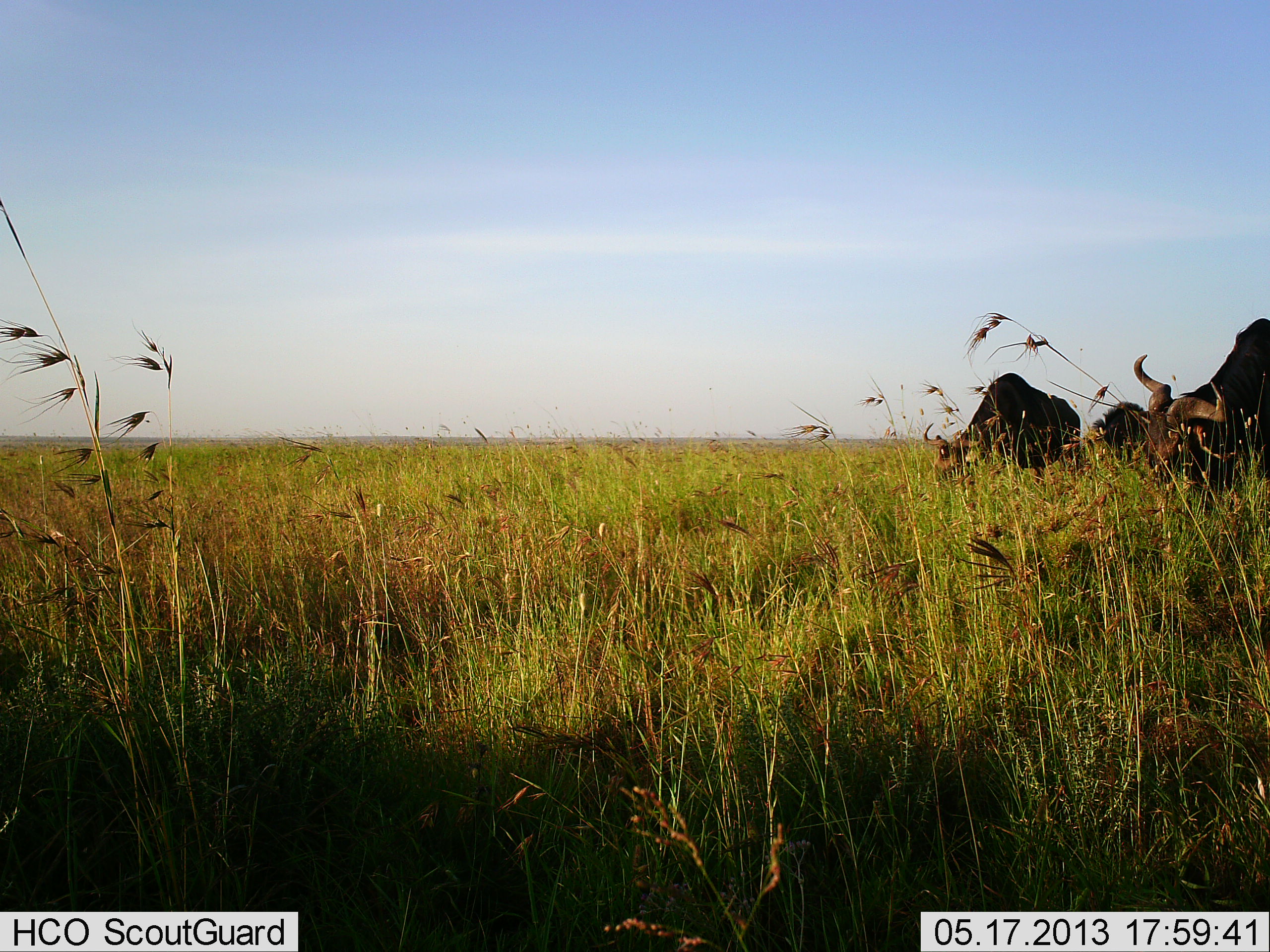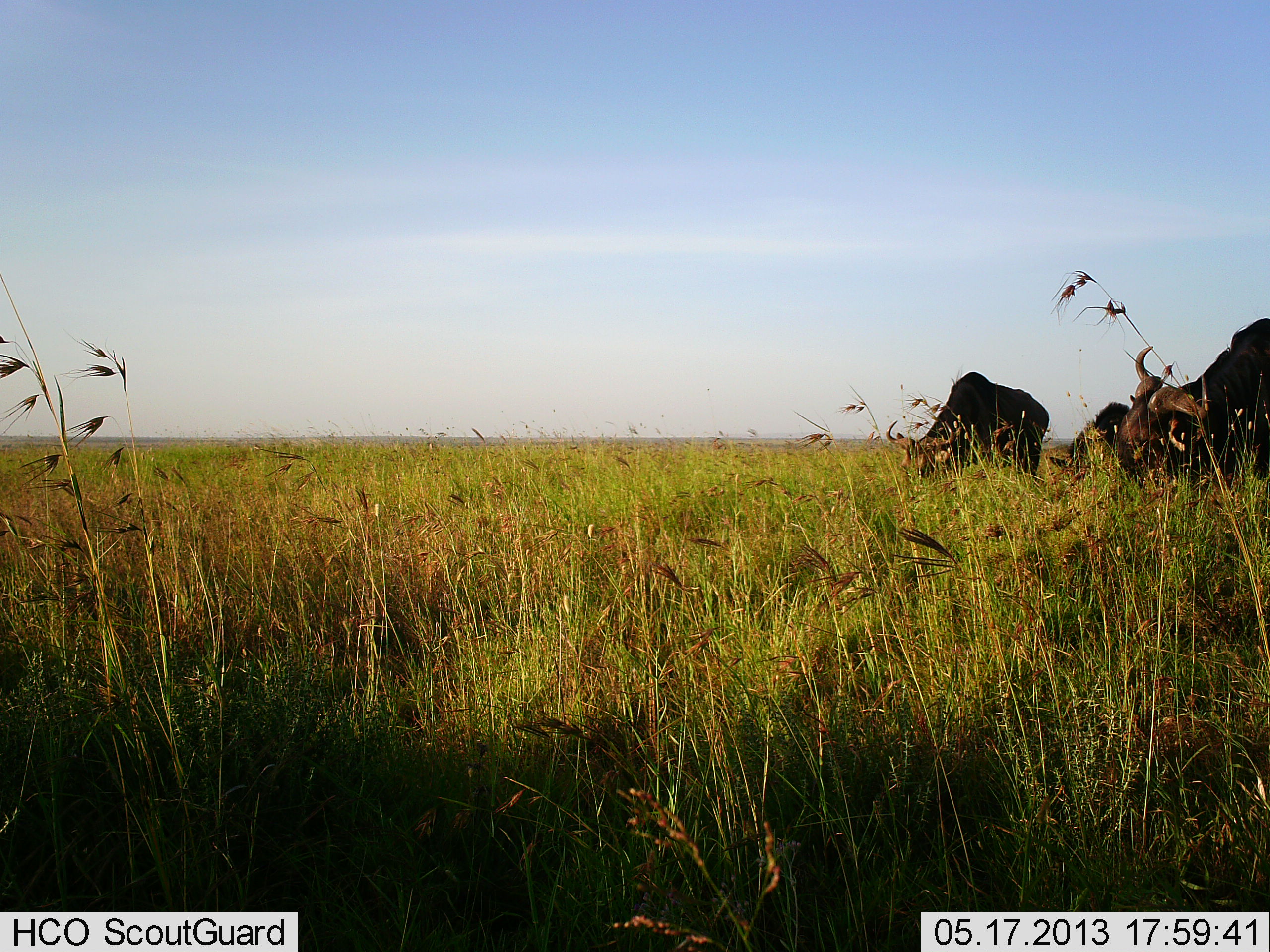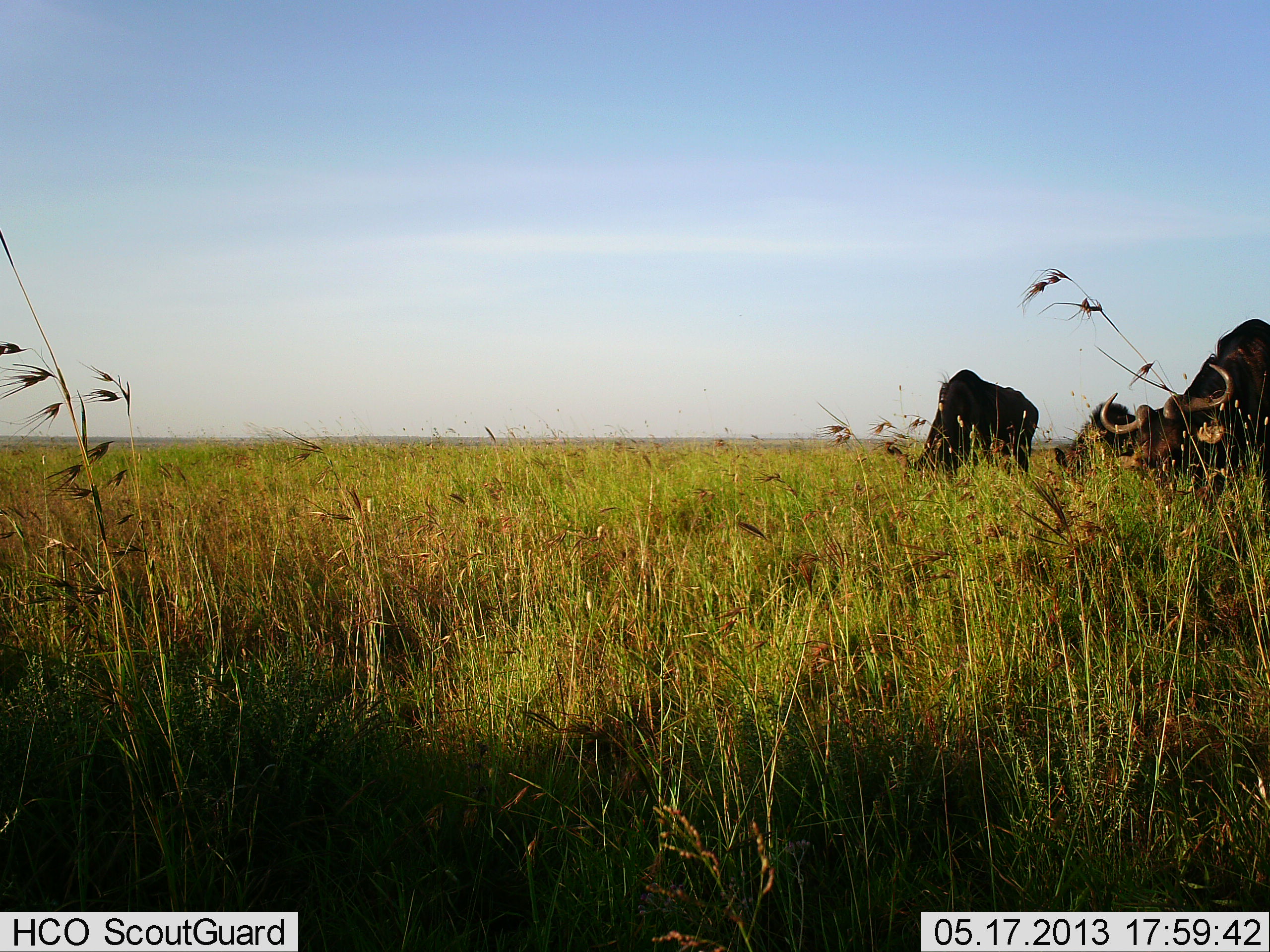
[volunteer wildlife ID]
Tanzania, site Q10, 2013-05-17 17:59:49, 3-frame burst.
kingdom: Animalia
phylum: Chordata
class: Mammalia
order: Artiodactyla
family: Bovidae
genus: Syncerus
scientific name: Syncerus caffer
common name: cape buffalo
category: buffalo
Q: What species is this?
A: Buffalo (cape buffalo) (Syncerus caffer).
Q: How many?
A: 3.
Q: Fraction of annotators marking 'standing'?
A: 30%.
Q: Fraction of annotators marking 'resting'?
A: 10%.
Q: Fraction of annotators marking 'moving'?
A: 30%.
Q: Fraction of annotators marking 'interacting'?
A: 0%.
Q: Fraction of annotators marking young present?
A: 10%.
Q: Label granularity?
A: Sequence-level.